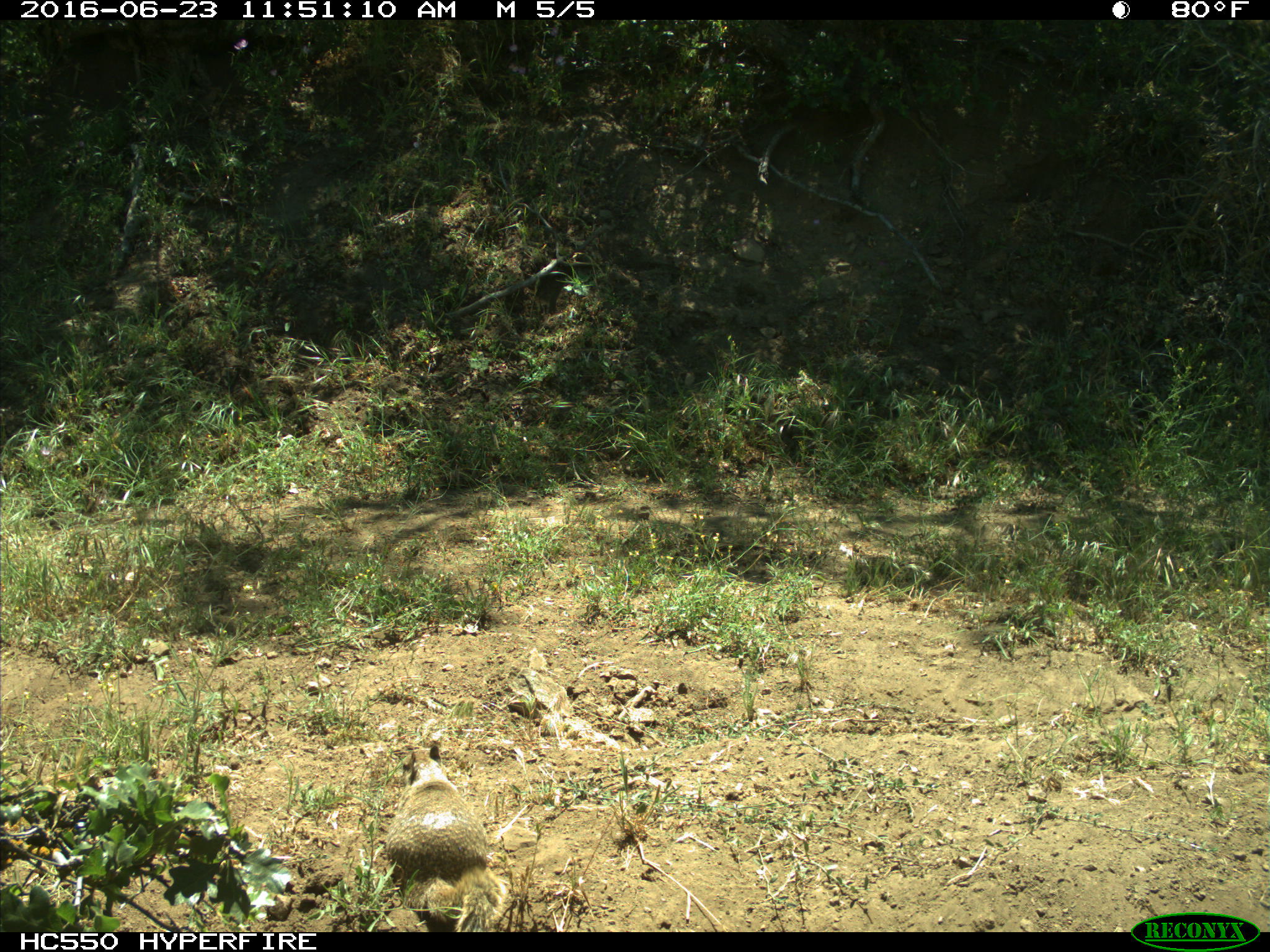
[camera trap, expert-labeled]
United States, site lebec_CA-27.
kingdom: Animalia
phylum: Chordata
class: Mammalia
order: Rodentia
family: Sciuridae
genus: Otospermophilus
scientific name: Otospermophilus beecheyi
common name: california ground squirrel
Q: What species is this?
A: Otospermophilus beecheyi (california ground squirrel).